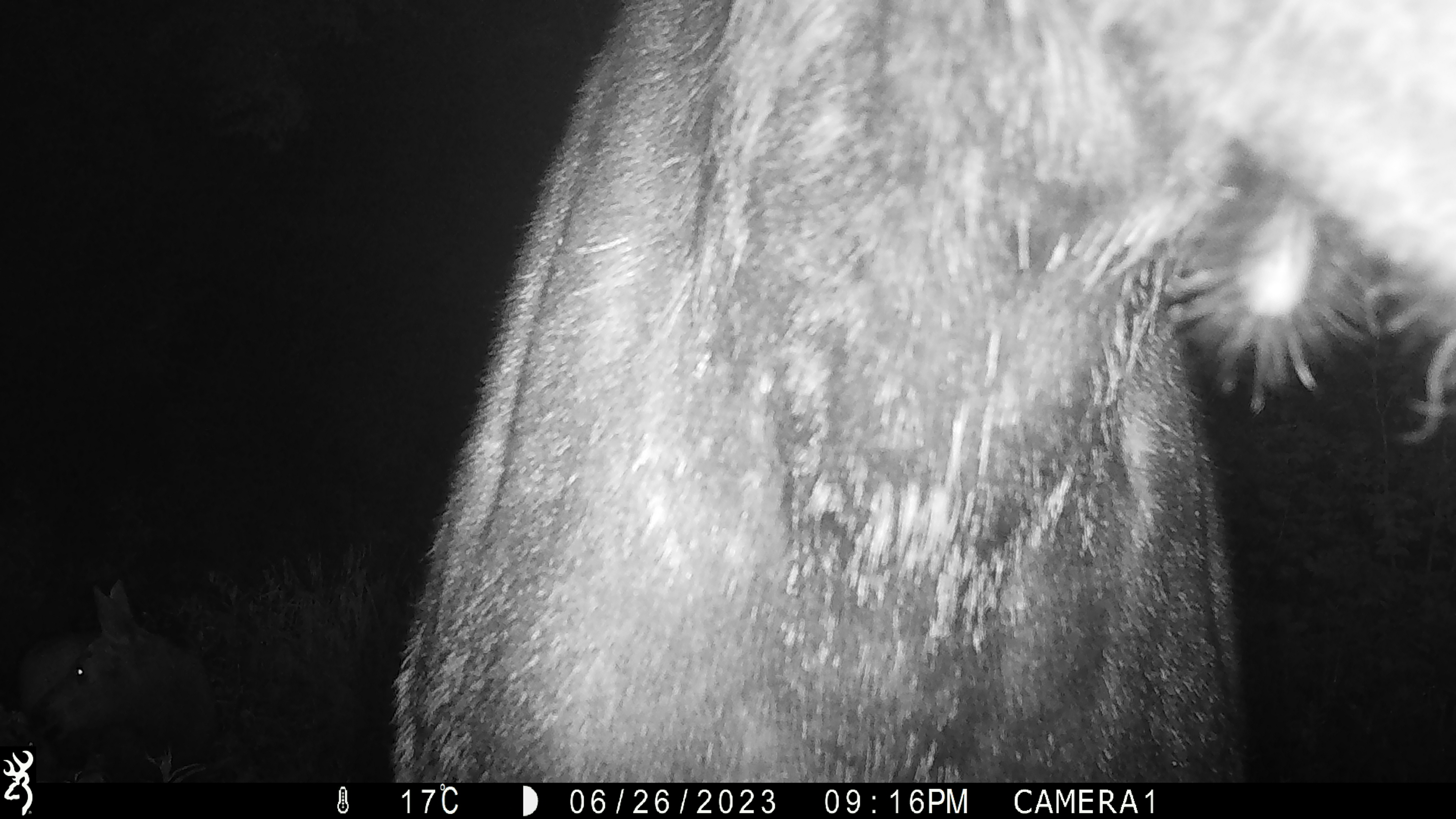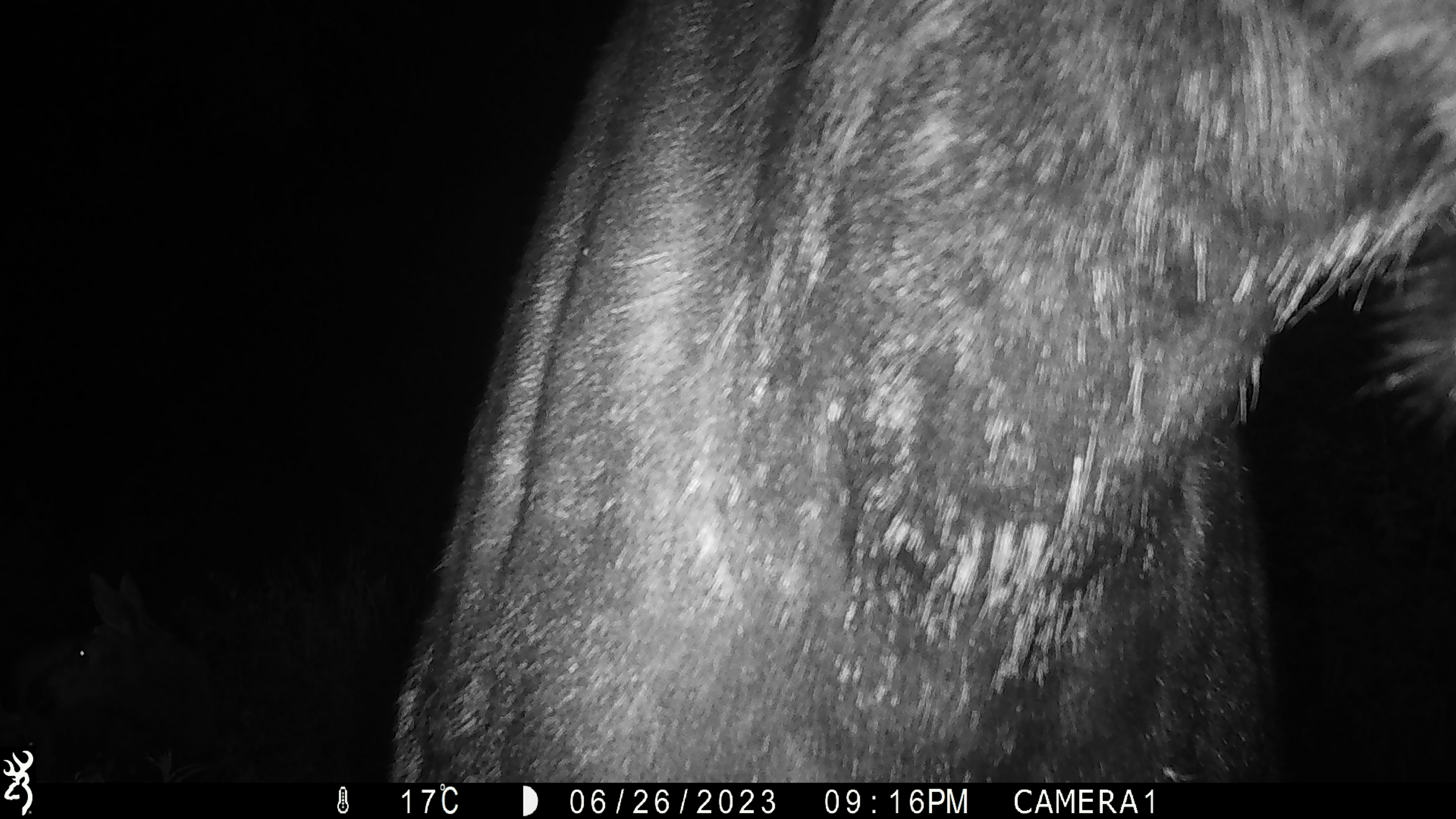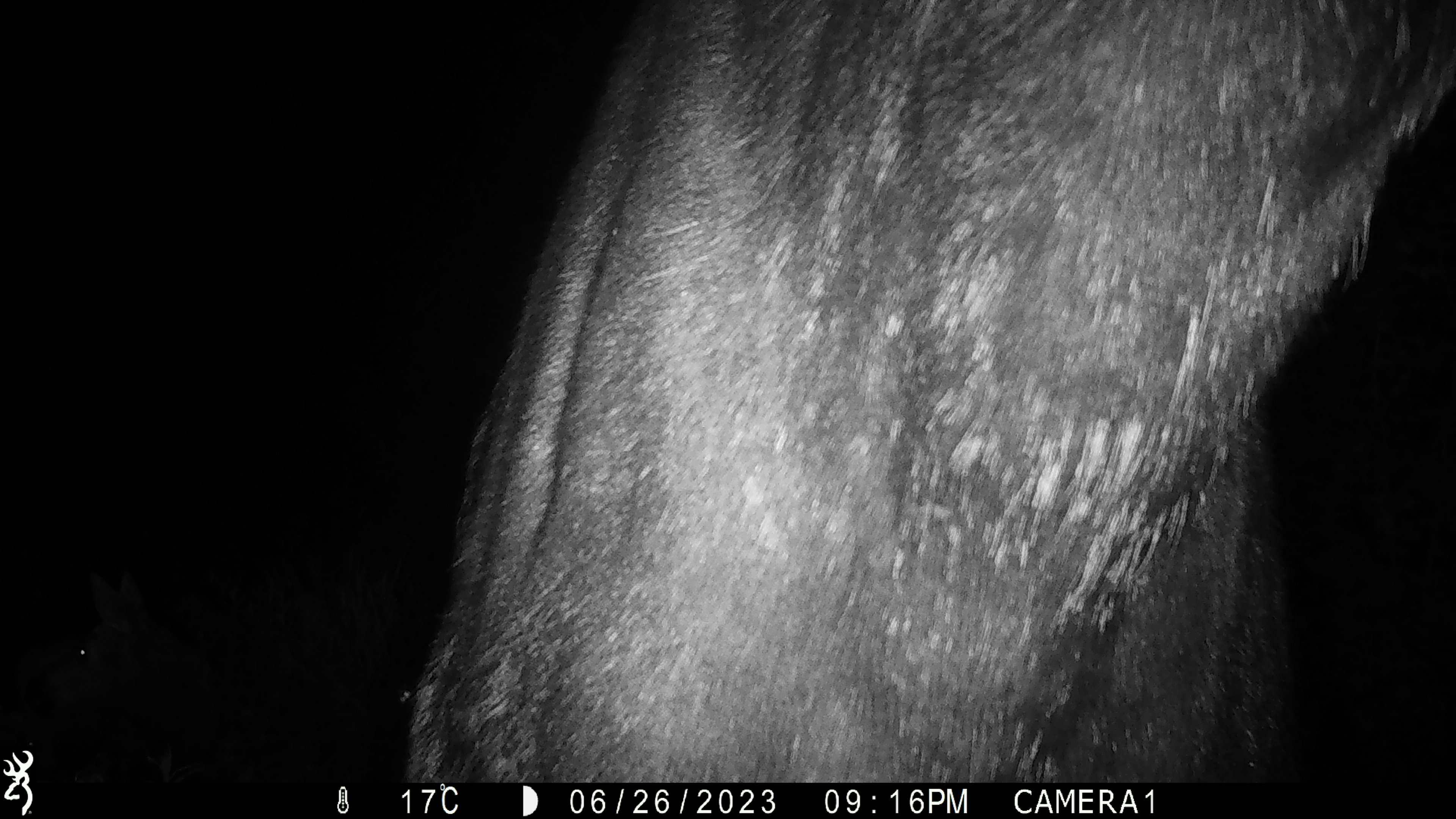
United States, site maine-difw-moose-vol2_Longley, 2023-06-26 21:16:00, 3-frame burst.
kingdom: Animalia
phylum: Chordata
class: Mammalia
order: Artiodactyla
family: Cervidae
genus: Alces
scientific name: Alces alces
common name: moose